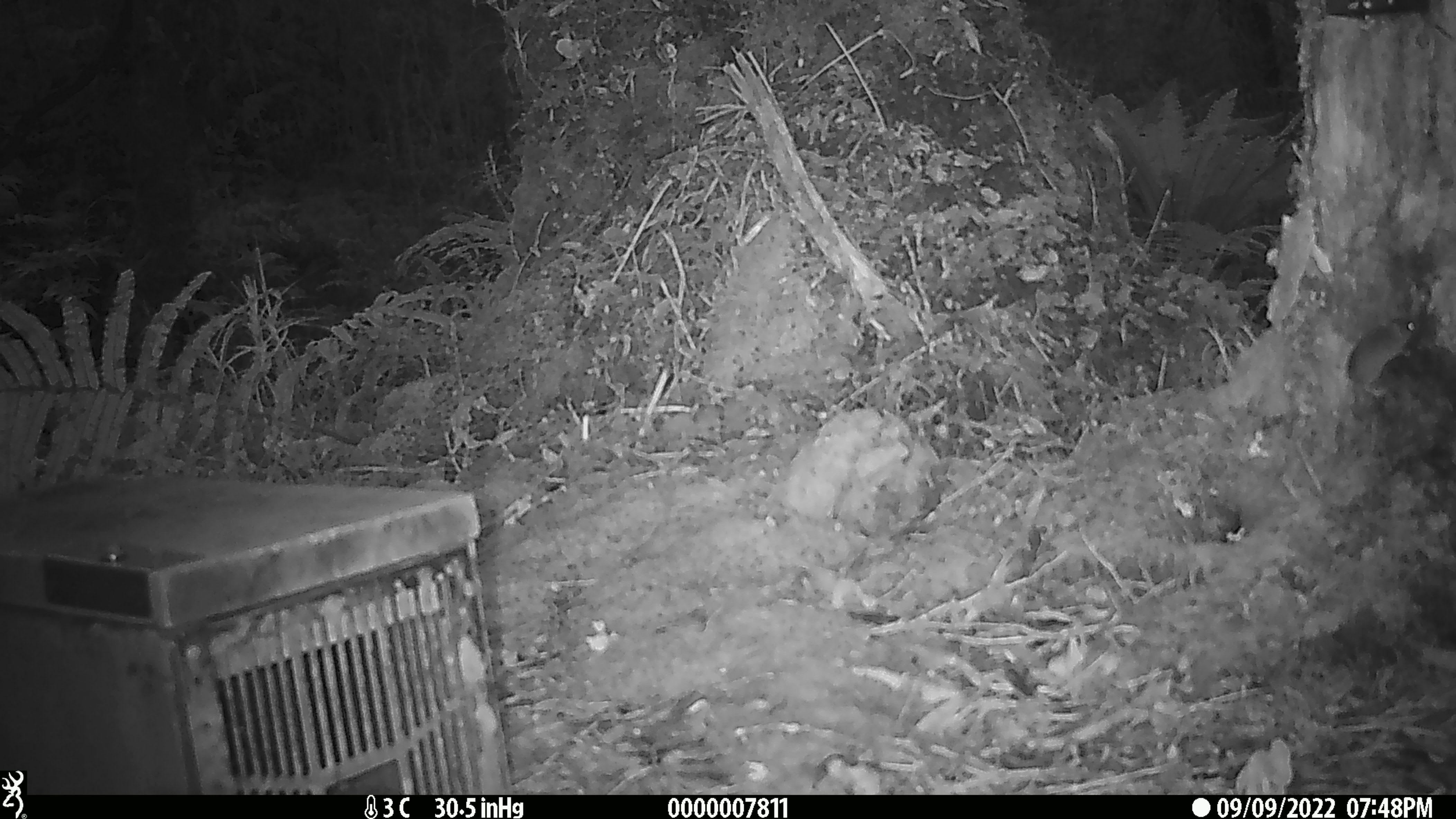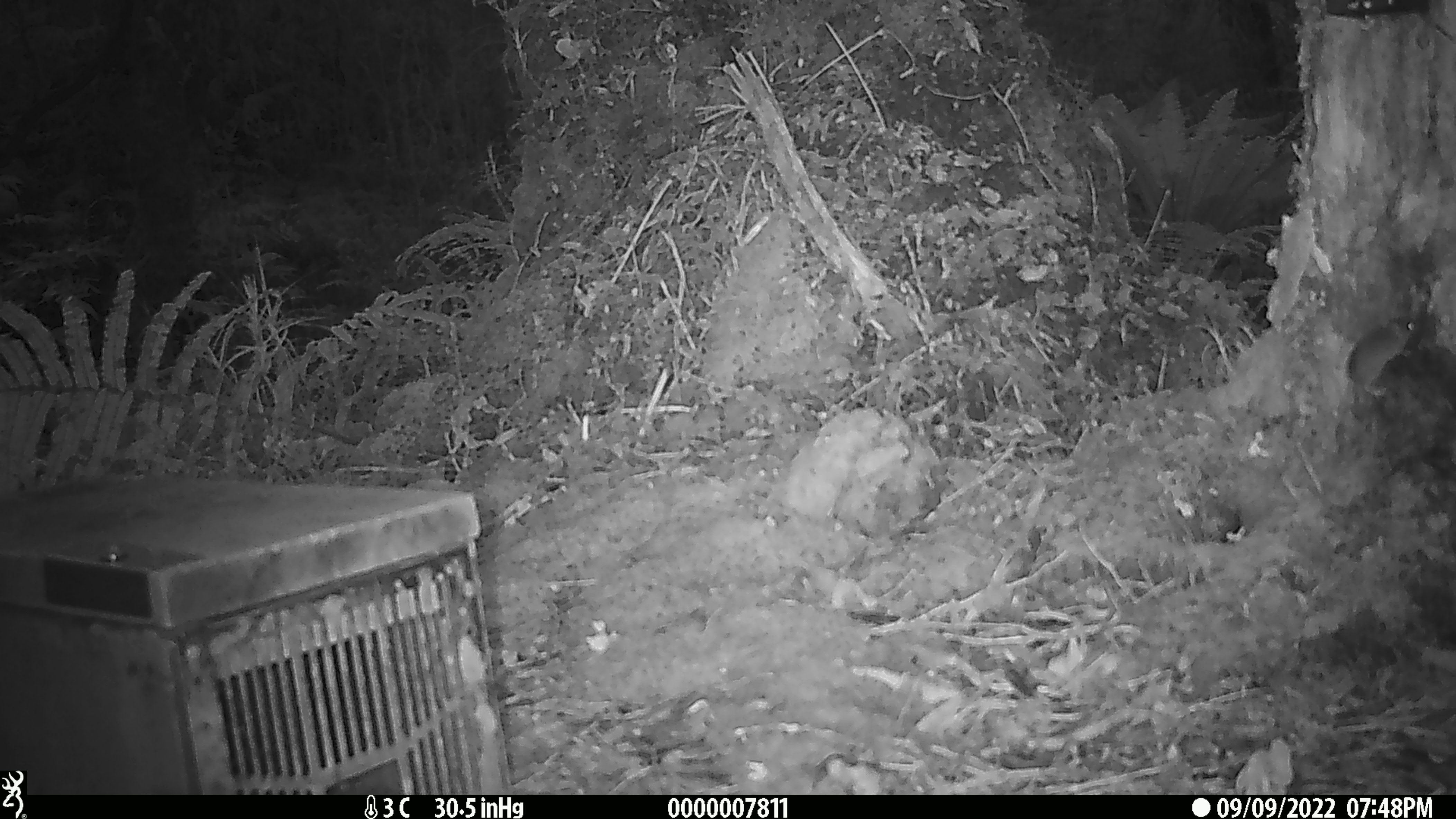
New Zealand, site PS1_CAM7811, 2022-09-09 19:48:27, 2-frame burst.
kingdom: Animalia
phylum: Chordata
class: Mammalia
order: Rodentia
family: Muridae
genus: Mus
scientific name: Mus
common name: mouse